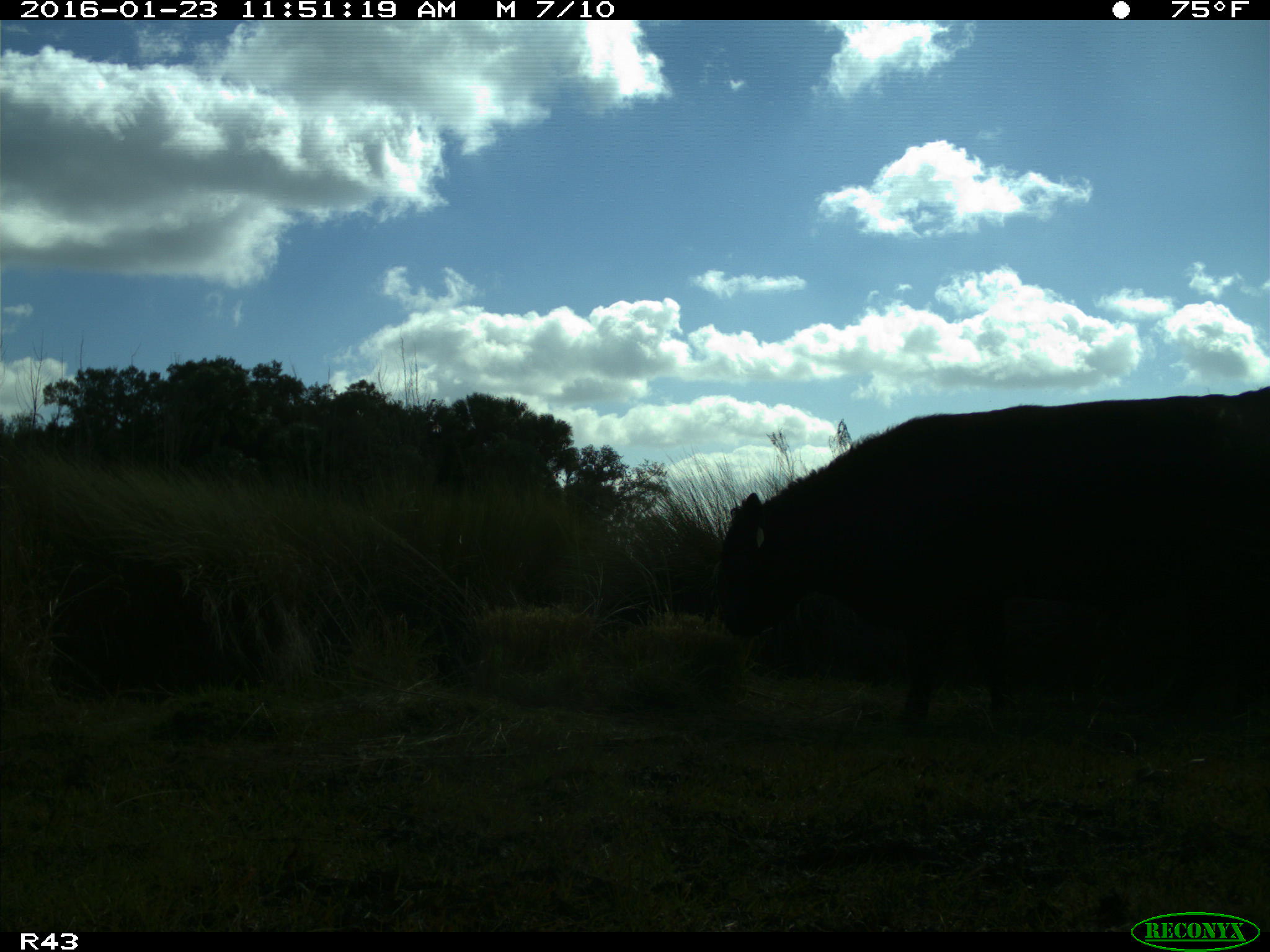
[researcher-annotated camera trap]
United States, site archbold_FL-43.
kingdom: Animalia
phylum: Chordata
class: Mammalia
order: Artiodactyla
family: Bovidae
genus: Bos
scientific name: Bos taurus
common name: domestic cow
Bos taurus (domestic cow).